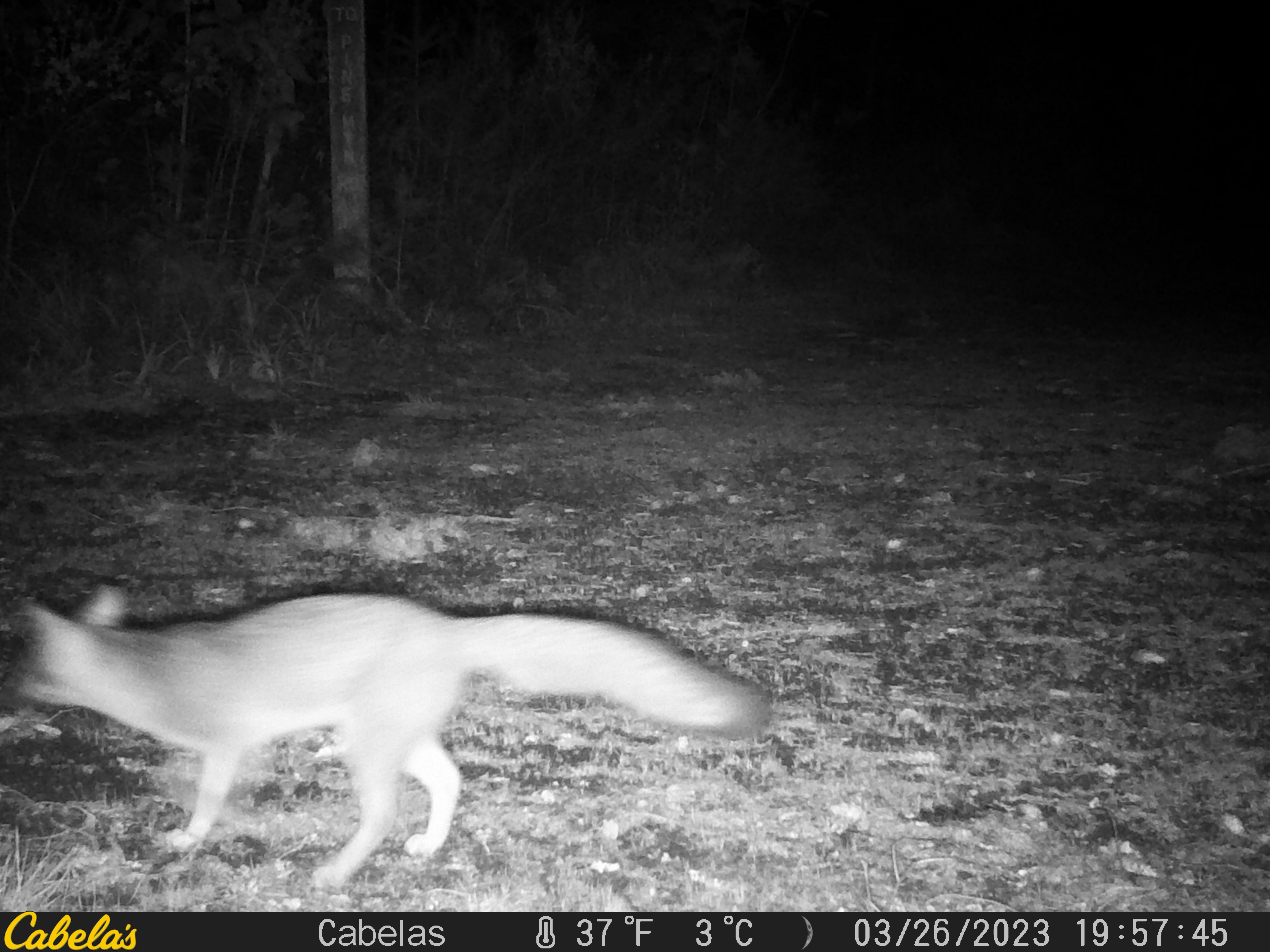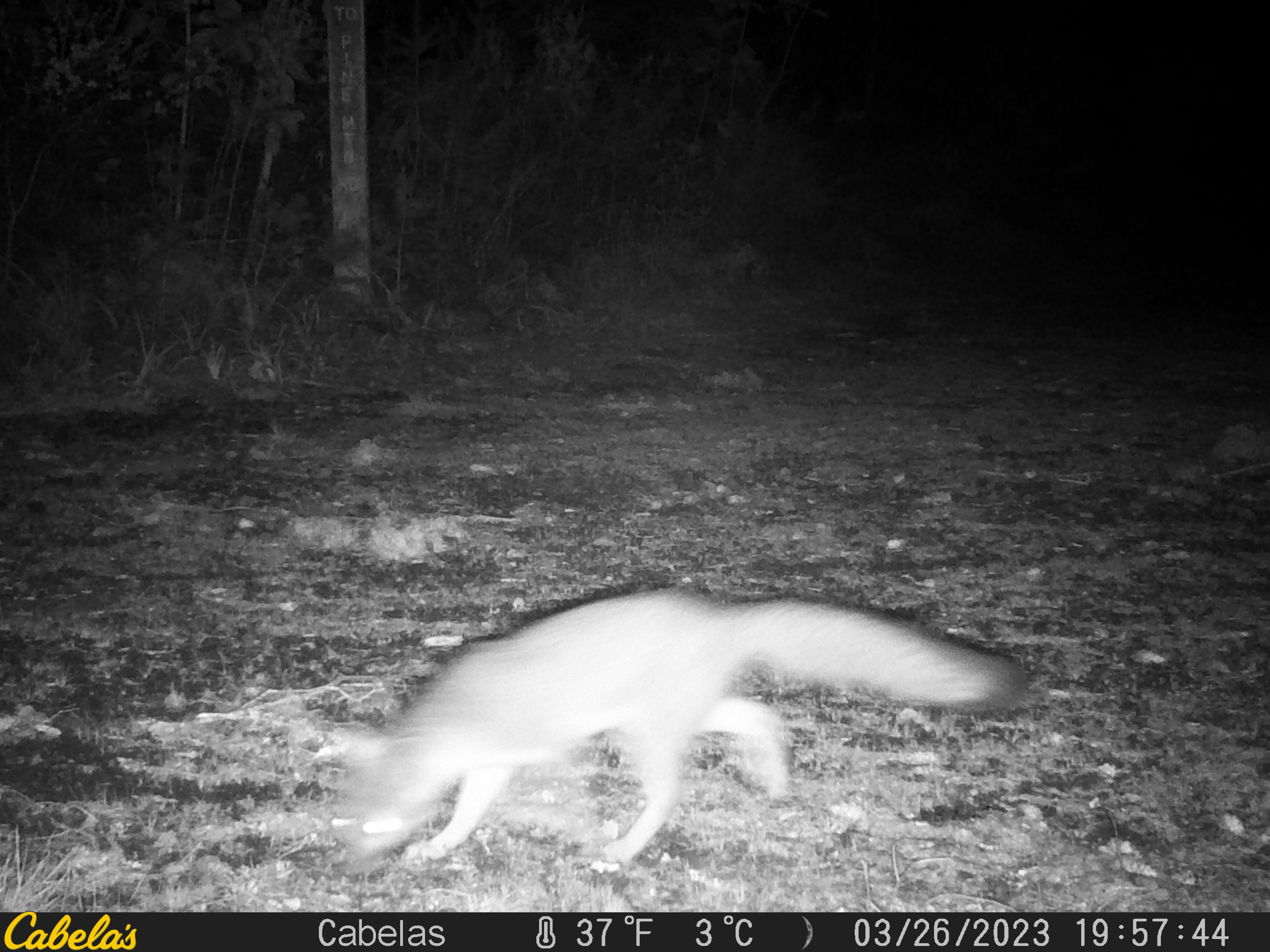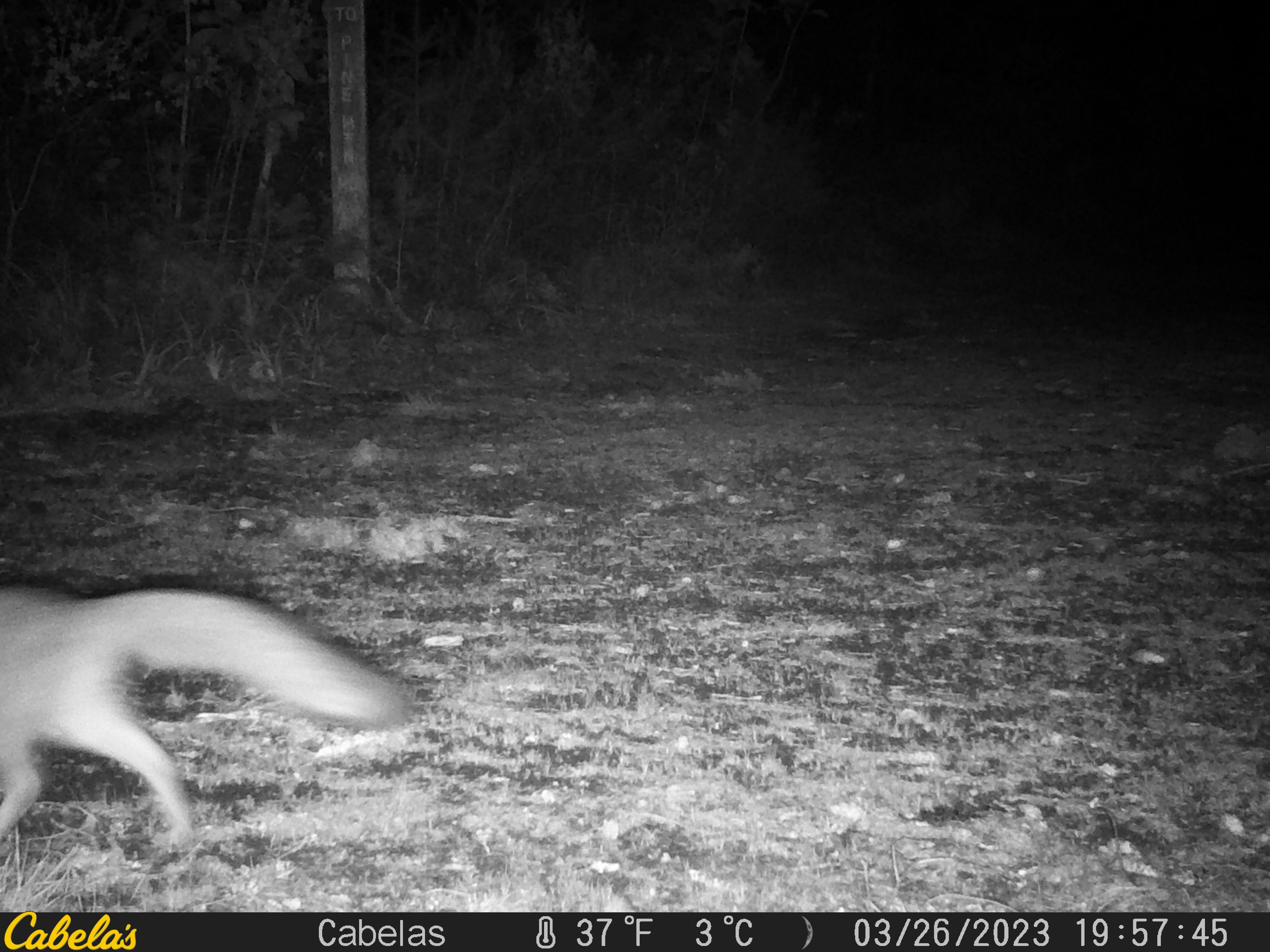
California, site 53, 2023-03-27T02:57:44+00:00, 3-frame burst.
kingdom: Animalia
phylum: Chordata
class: Mammalia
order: Carnivora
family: Canidae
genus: Urocyon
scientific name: Urocyon cinereoargenteus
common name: gray fox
Gray fox (Urocyon cinereoargenteus).